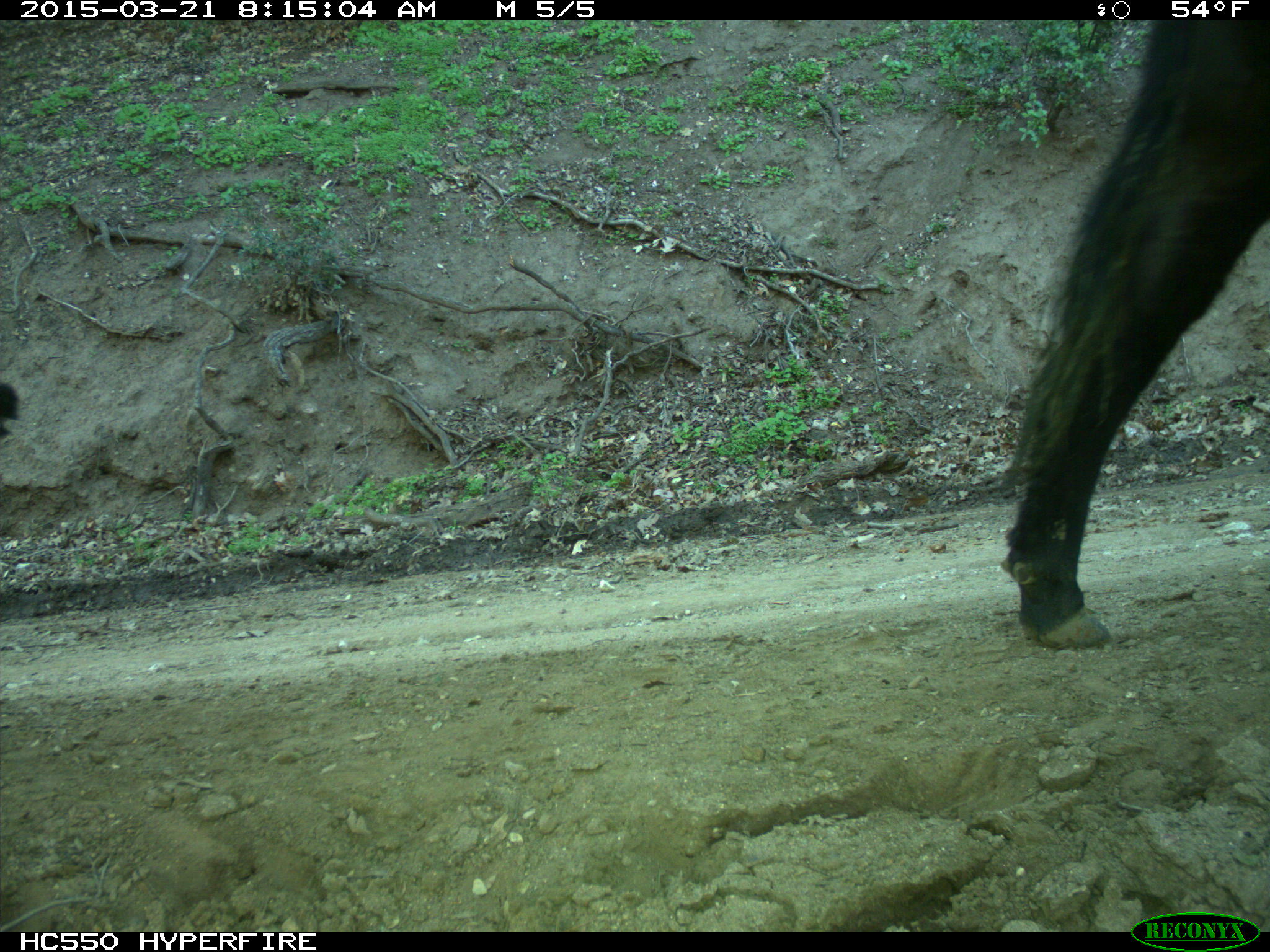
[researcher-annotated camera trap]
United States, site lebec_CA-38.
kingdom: Animalia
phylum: Chordata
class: Mammalia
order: Artiodactyla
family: Bovidae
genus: Bos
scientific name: Bos taurus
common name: domestic cow